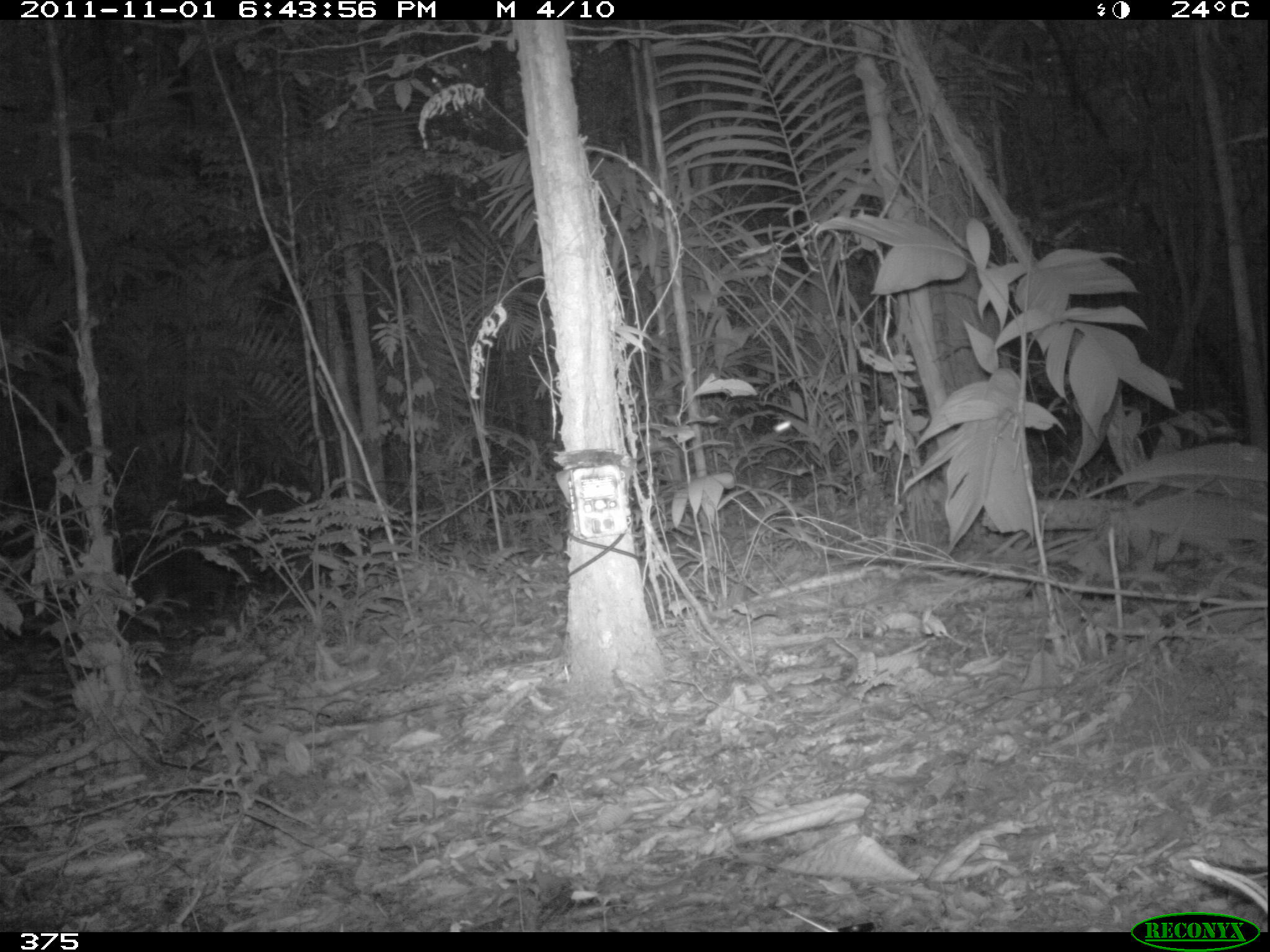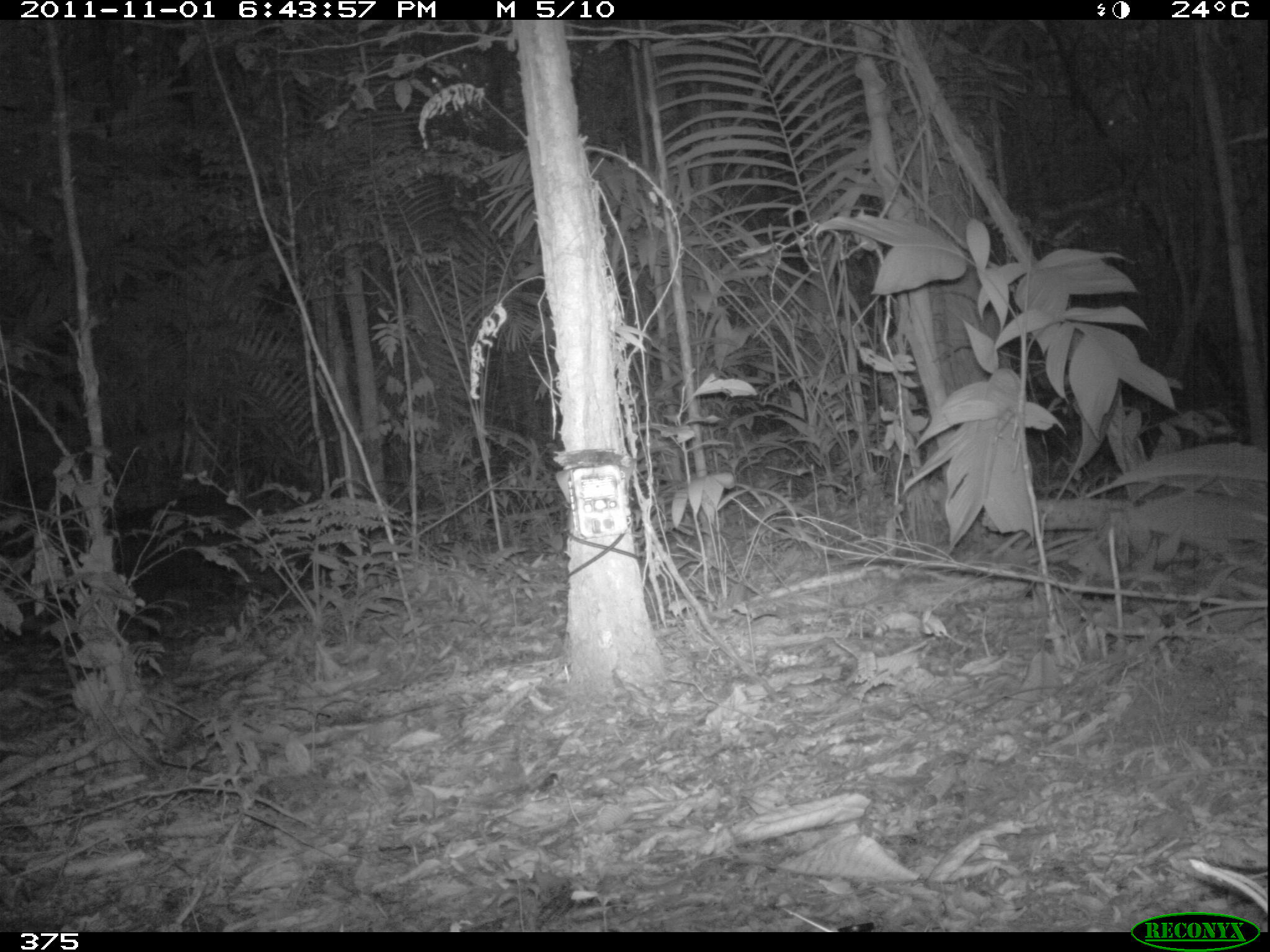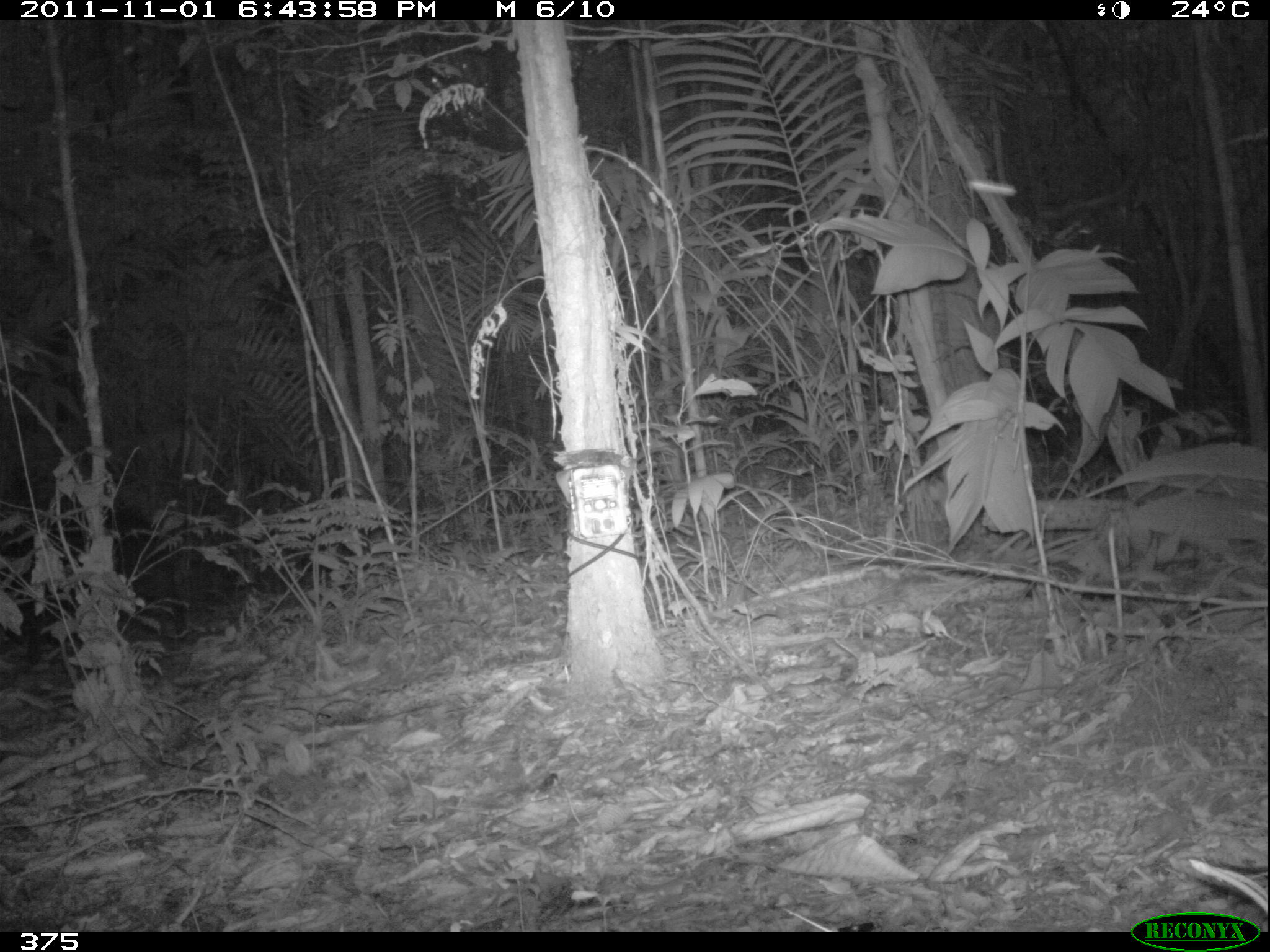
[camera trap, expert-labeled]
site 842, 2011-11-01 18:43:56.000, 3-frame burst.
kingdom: Animalia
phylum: Chordata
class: Mammalia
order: Artiodactyla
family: Tayassuidae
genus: Tayassu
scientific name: Tayassu pecari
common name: white-lipped peccary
Tayassu pecari (white-lipped peccary).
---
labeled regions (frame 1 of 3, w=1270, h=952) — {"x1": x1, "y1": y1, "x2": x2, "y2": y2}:
tayassu pecari: {"x1": 107, "y1": 482, "x2": 323, "y2": 629}